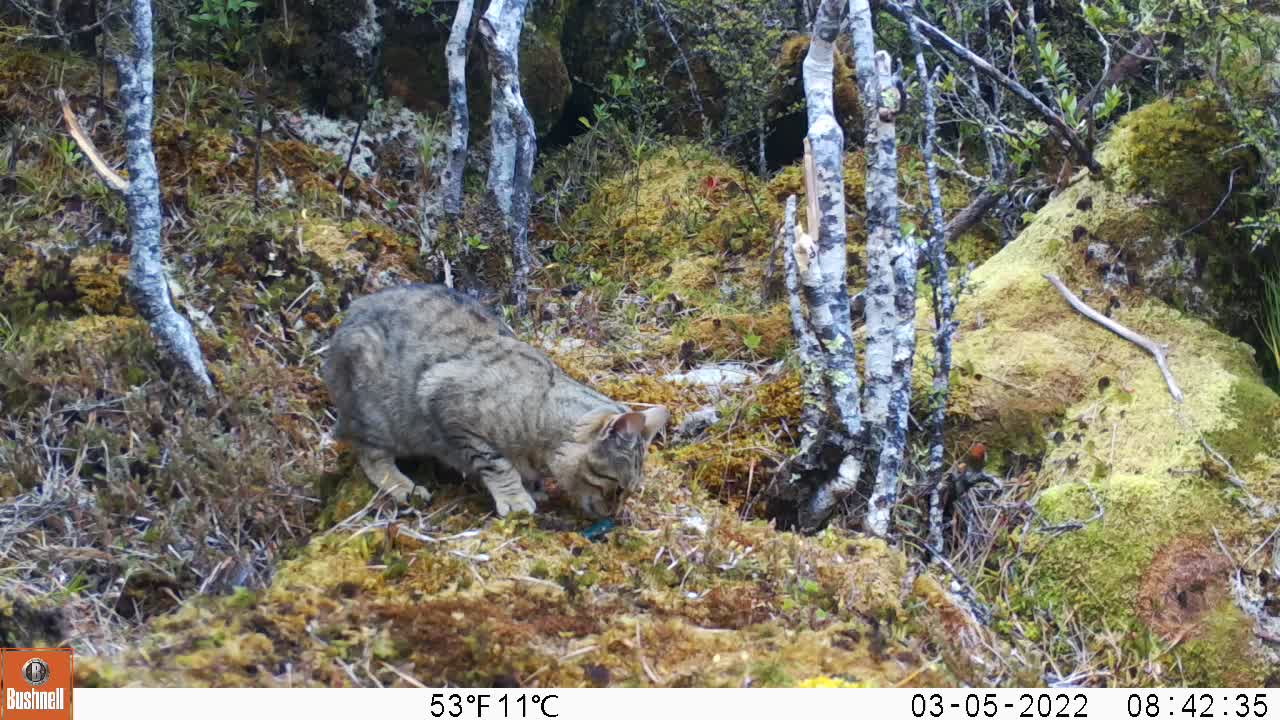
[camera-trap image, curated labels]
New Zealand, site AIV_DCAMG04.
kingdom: Animalia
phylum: Chordata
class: Mammalia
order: Carnivora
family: Felidae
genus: Felis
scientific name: Felis catus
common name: domestic cat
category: cat